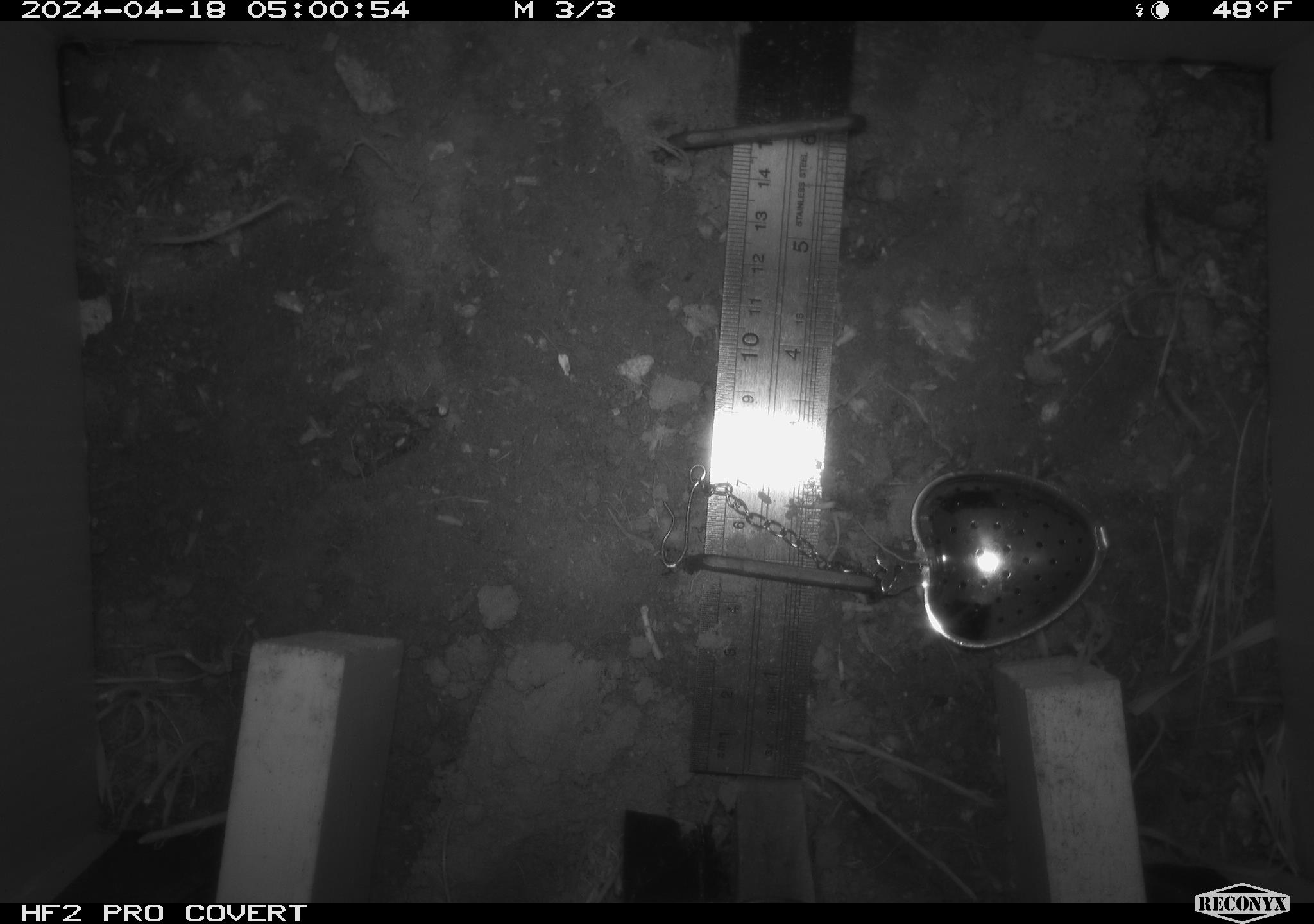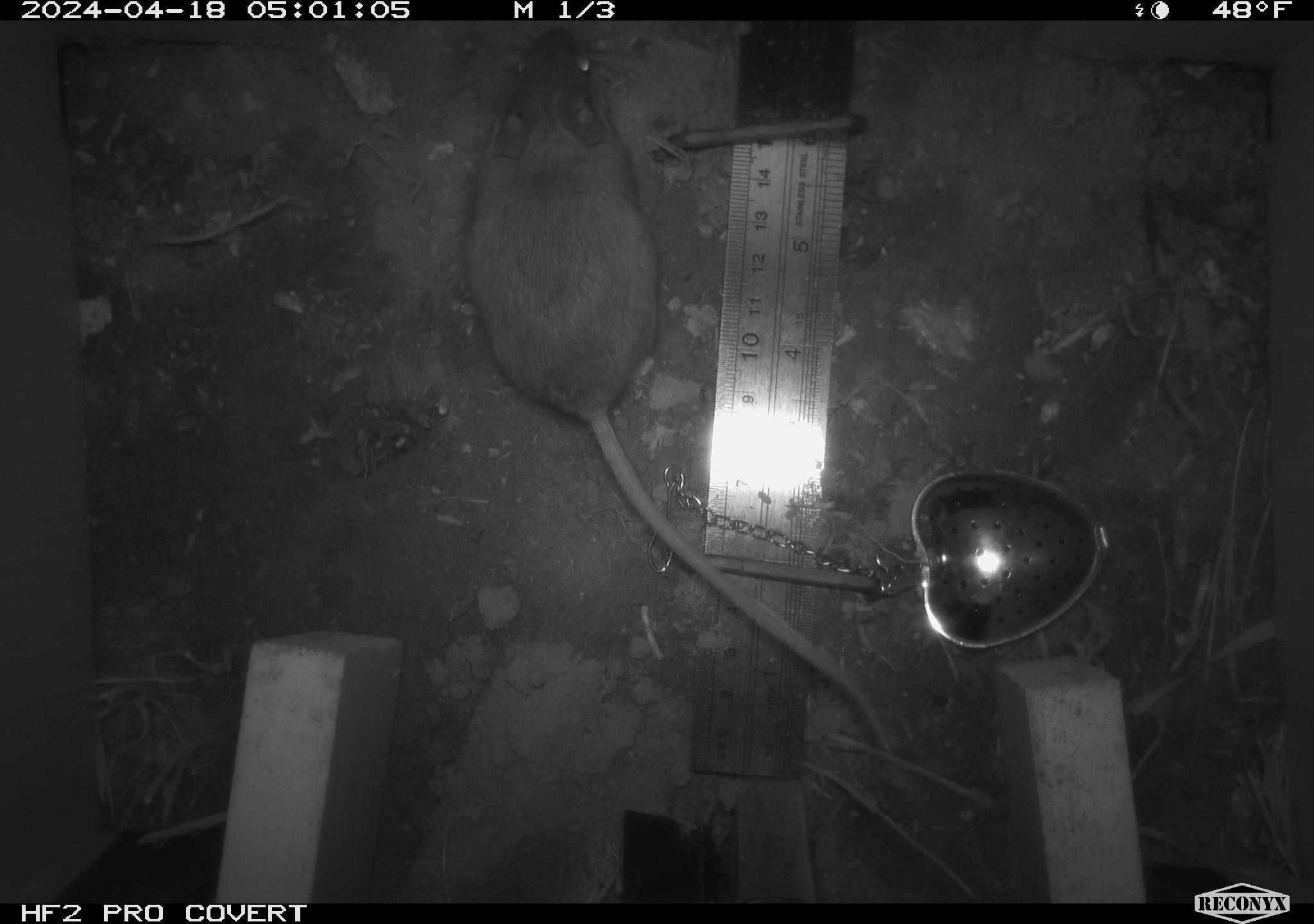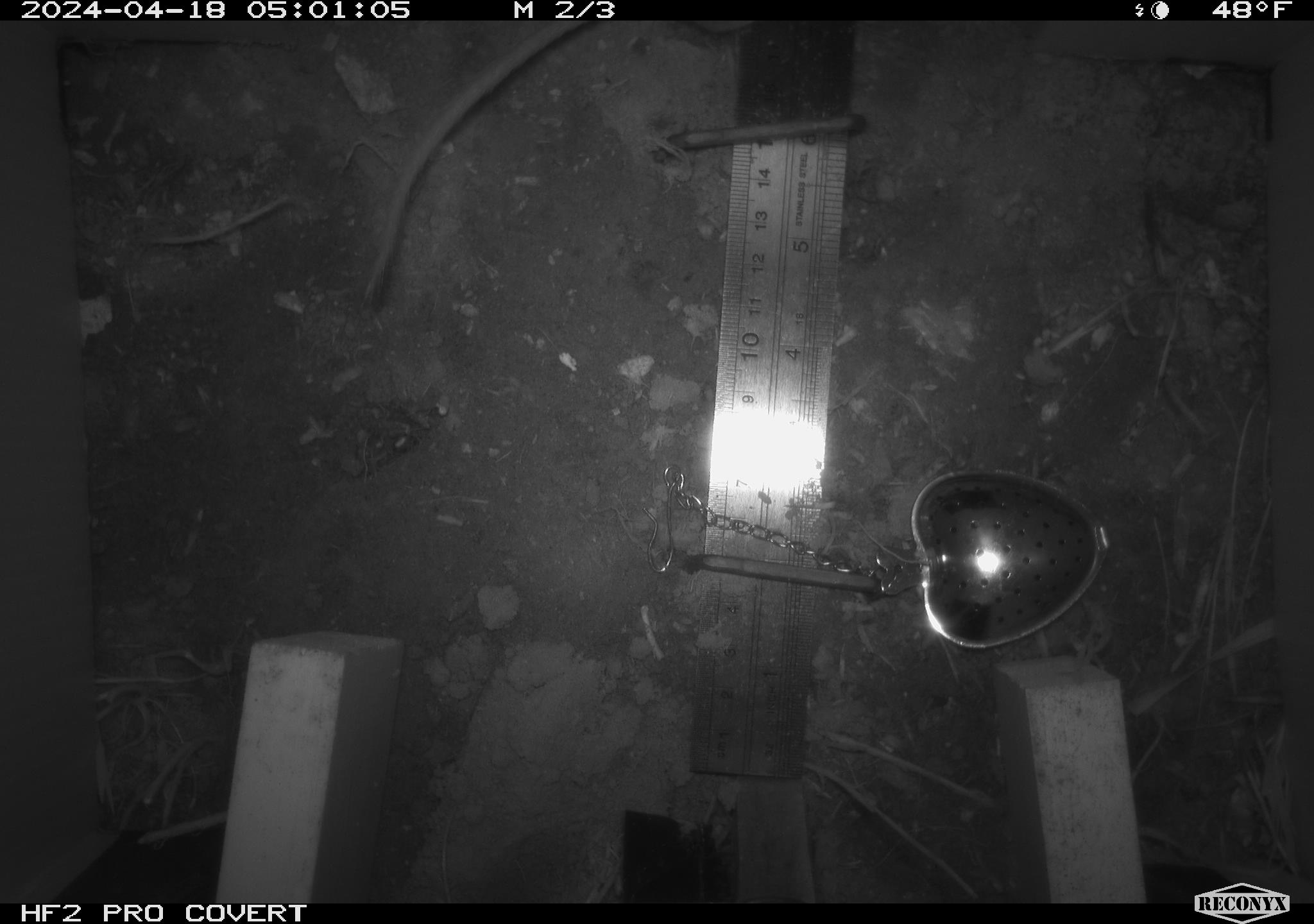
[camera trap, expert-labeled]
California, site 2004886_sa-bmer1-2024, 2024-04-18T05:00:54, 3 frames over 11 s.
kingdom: Animalia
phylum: Chordata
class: Mammalia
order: Rodentia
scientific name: Rodentia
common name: mouse species